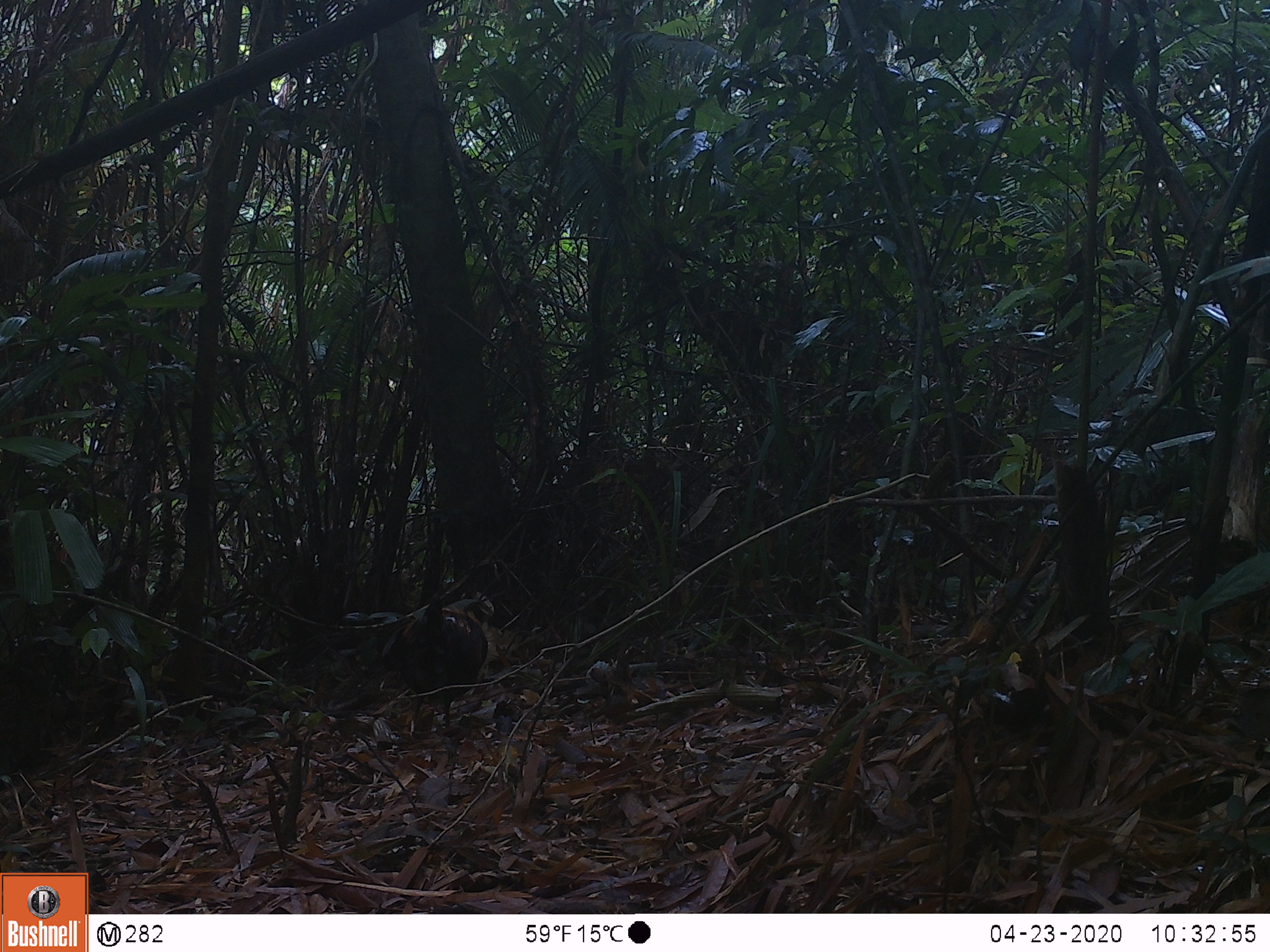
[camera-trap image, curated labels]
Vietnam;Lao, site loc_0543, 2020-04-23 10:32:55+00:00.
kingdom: Animalia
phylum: Chordata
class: Aves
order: Galliformes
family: Phasianidae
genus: Gallus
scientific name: Gallus gallus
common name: red junglefowl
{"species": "red junglefowl (Gallus gallus)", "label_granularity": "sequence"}